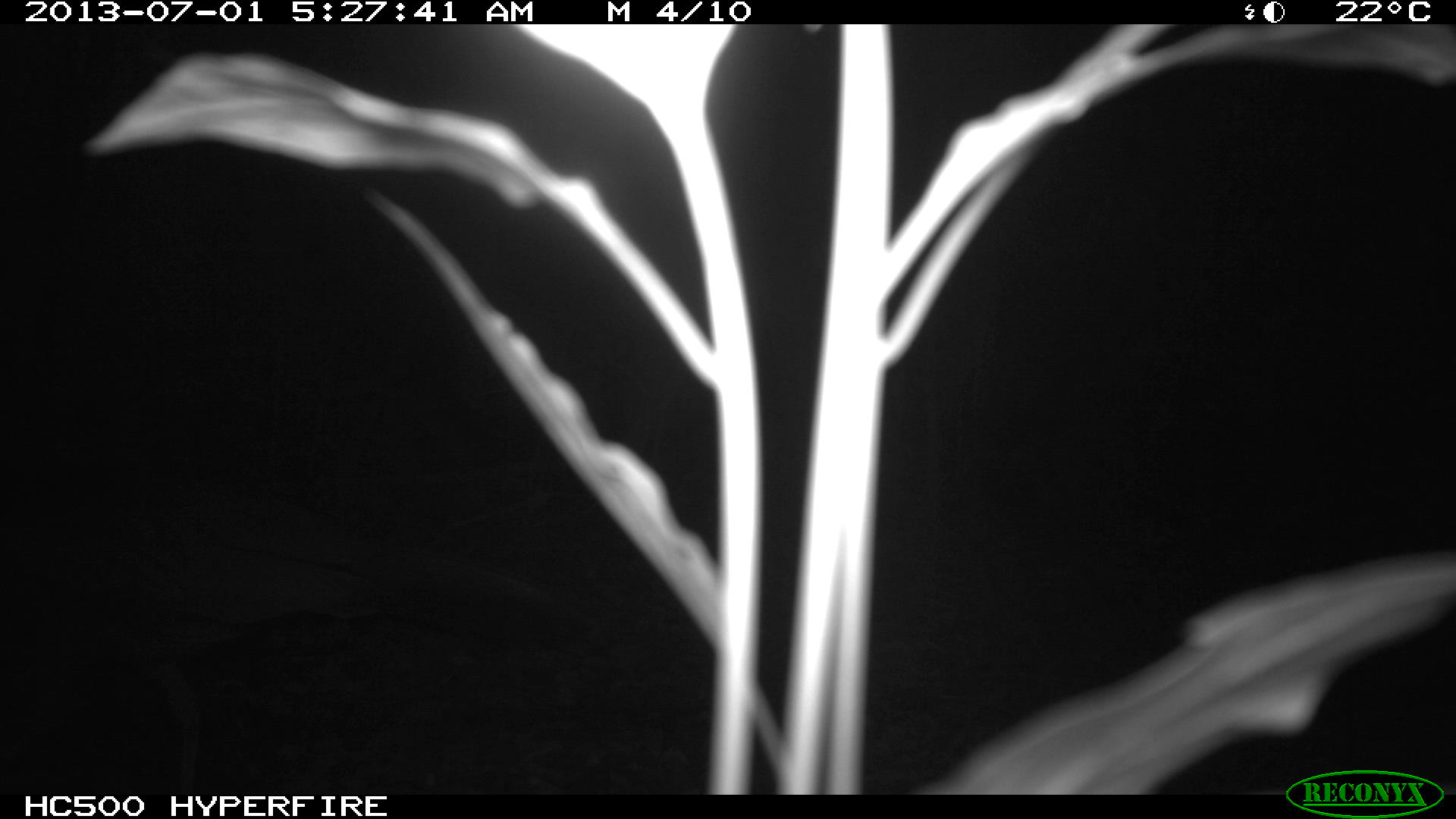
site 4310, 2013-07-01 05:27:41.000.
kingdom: Animalia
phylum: Chordata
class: Aves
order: Galliformes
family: Cracidae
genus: Crax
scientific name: Crax rubra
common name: great curassow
Crax rubra (great curassow), count 1, sex female.